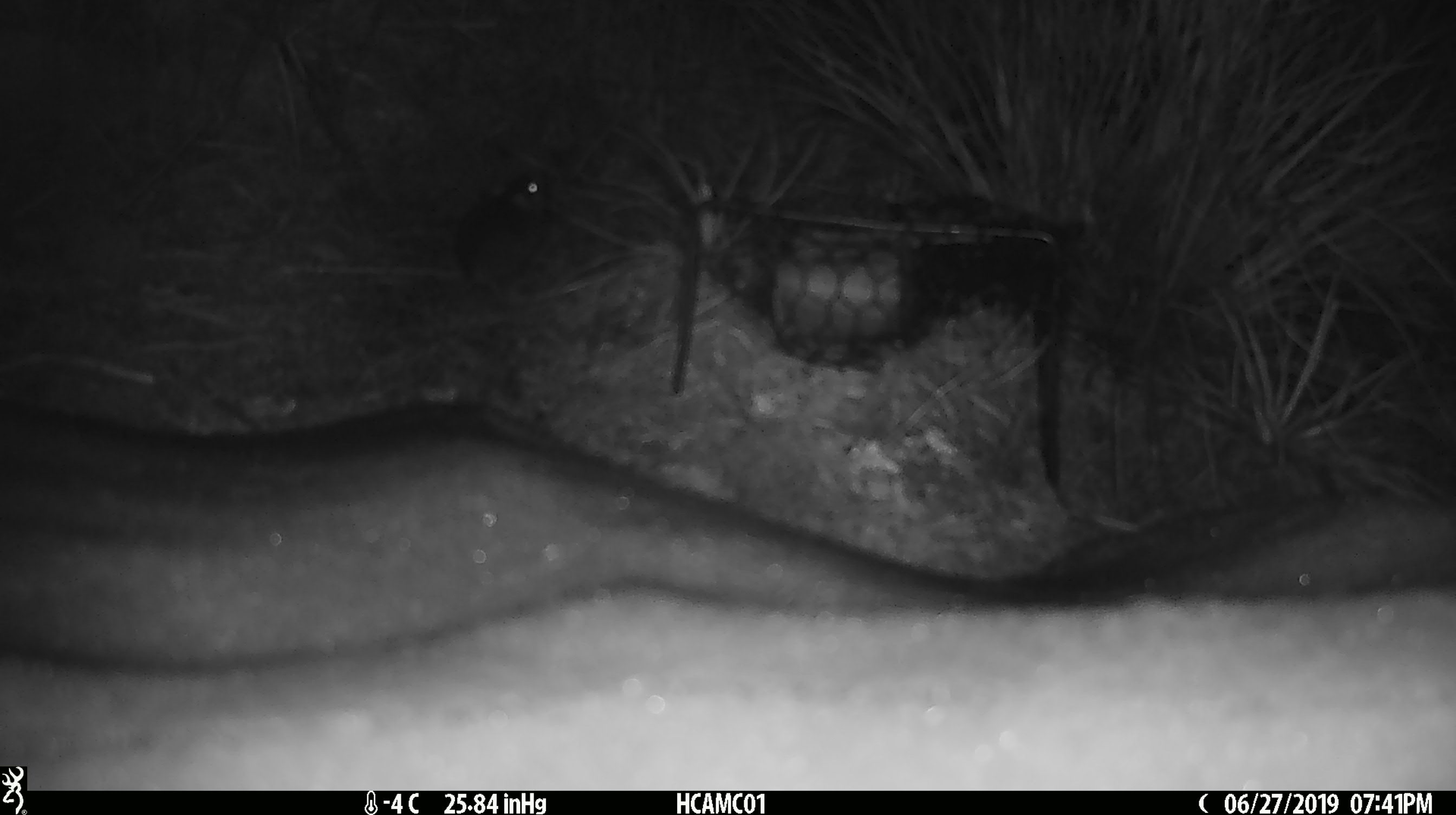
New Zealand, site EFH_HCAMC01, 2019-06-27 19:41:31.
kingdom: Animalia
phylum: Chordata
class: Mammalia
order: Rodentia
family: Muridae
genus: Mus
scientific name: Mus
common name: mouse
Mouse (Mus).